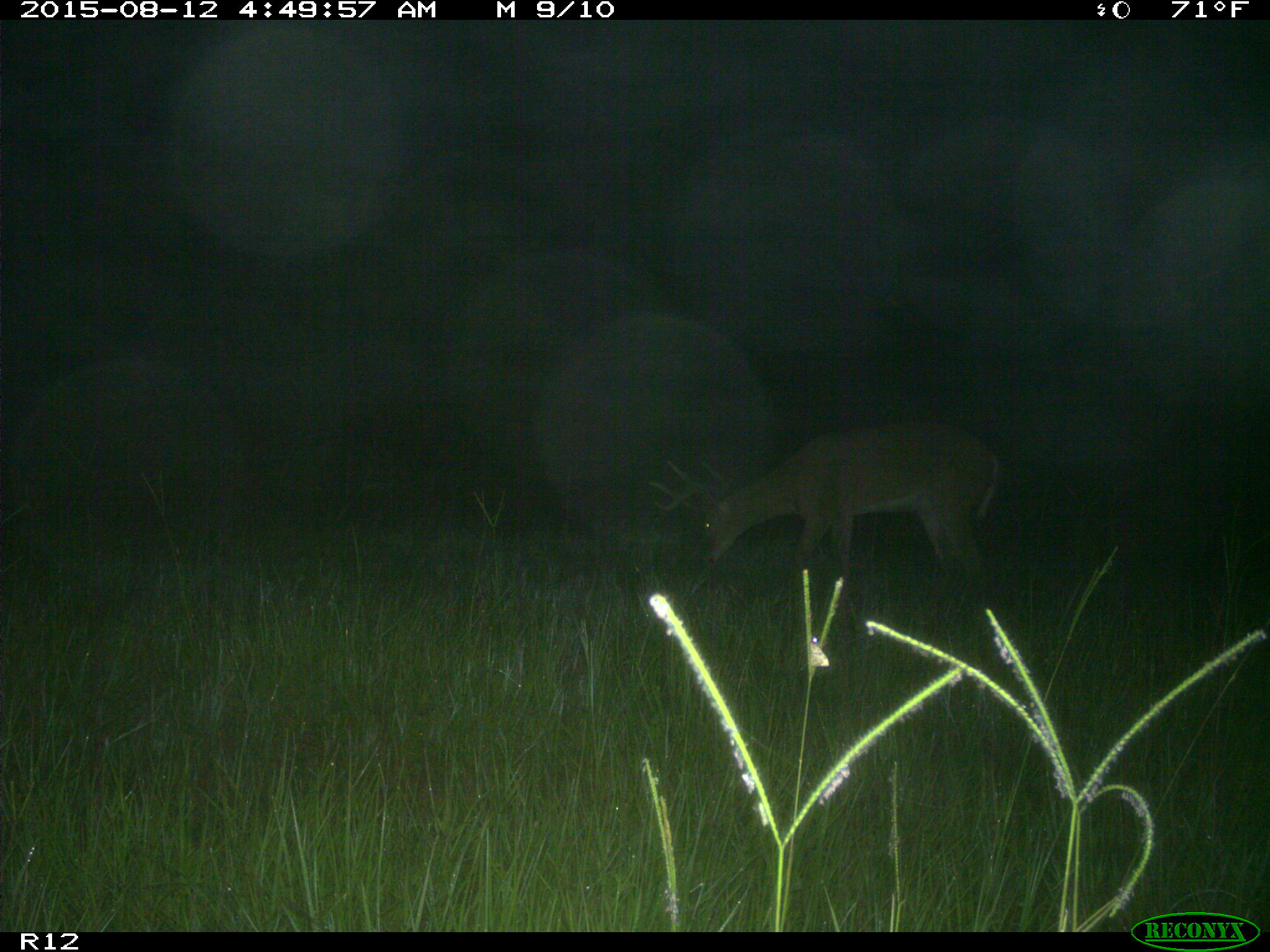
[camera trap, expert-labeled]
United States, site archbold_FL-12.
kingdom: Animalia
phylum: Chordata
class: Mammalia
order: Artiodactyla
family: Cervidae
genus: Odocoileus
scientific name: Odocoileus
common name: deer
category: unidentified deer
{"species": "unidentified deer (deer) (Odocoileus)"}